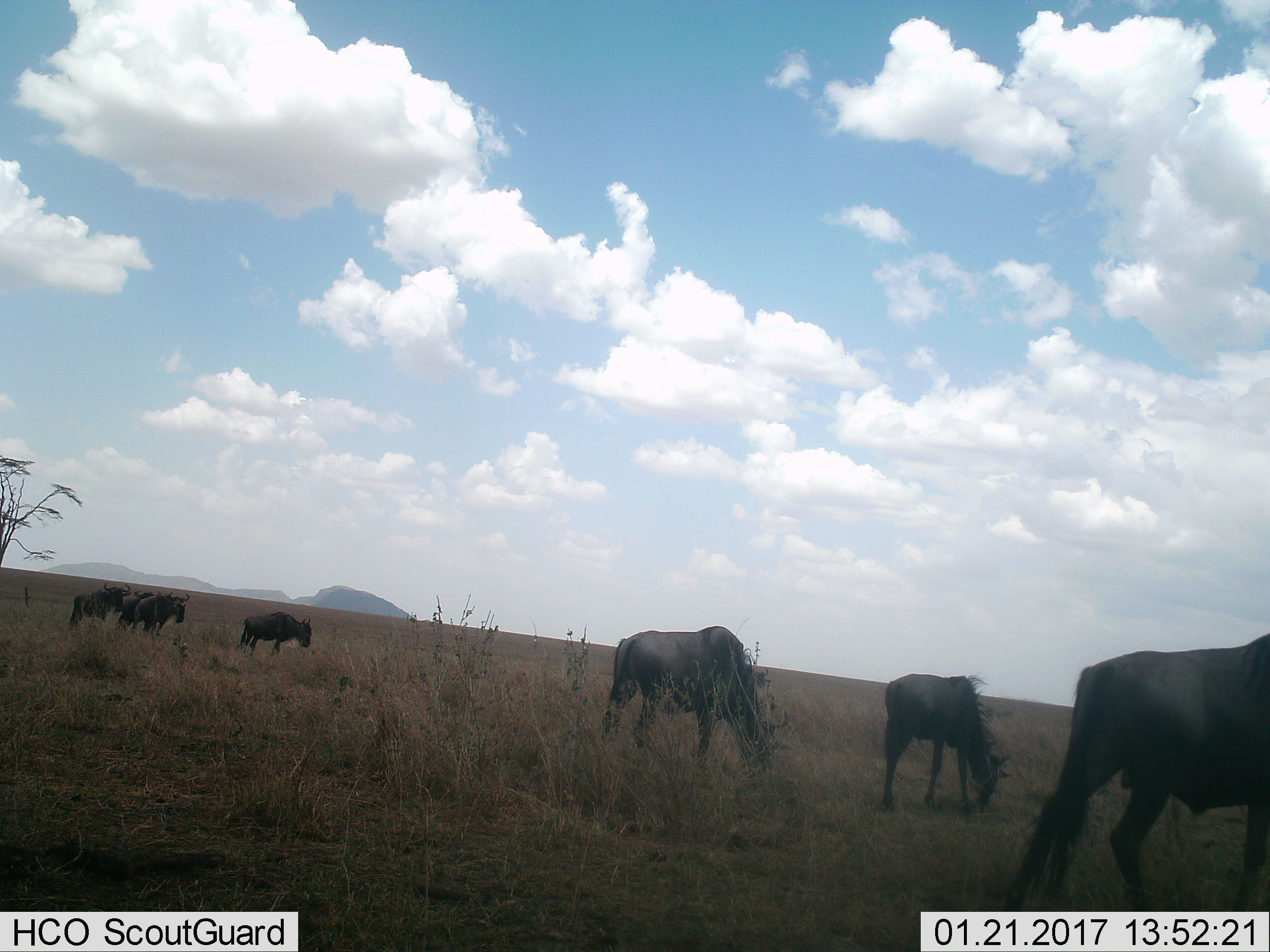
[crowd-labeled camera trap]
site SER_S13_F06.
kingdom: Animalia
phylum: Chordata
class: Mammalia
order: Artiodactyla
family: Bovidae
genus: Connochaetes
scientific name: Connochaetes taurinus taurinus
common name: blue wildebeest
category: wildebeestblue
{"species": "wildebeestblue (blue wildebeest) (Connochaetes taurinus taurinus)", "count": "7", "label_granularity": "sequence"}